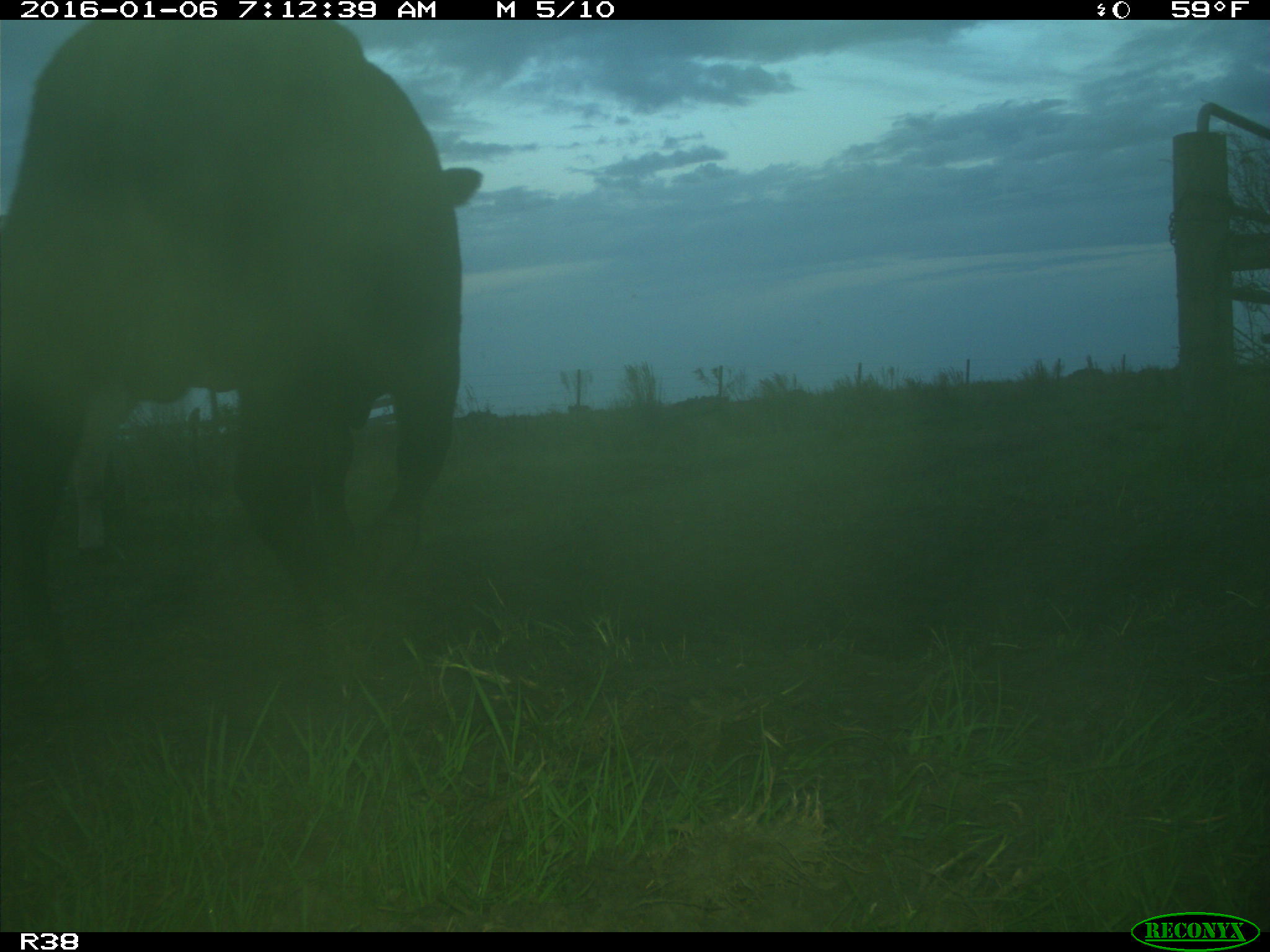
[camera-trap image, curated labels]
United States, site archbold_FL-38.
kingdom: Animalia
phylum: Chordata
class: Mammalia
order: Artiodactyla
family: Bovidae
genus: Bos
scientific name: Bos taurus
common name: domestic cow